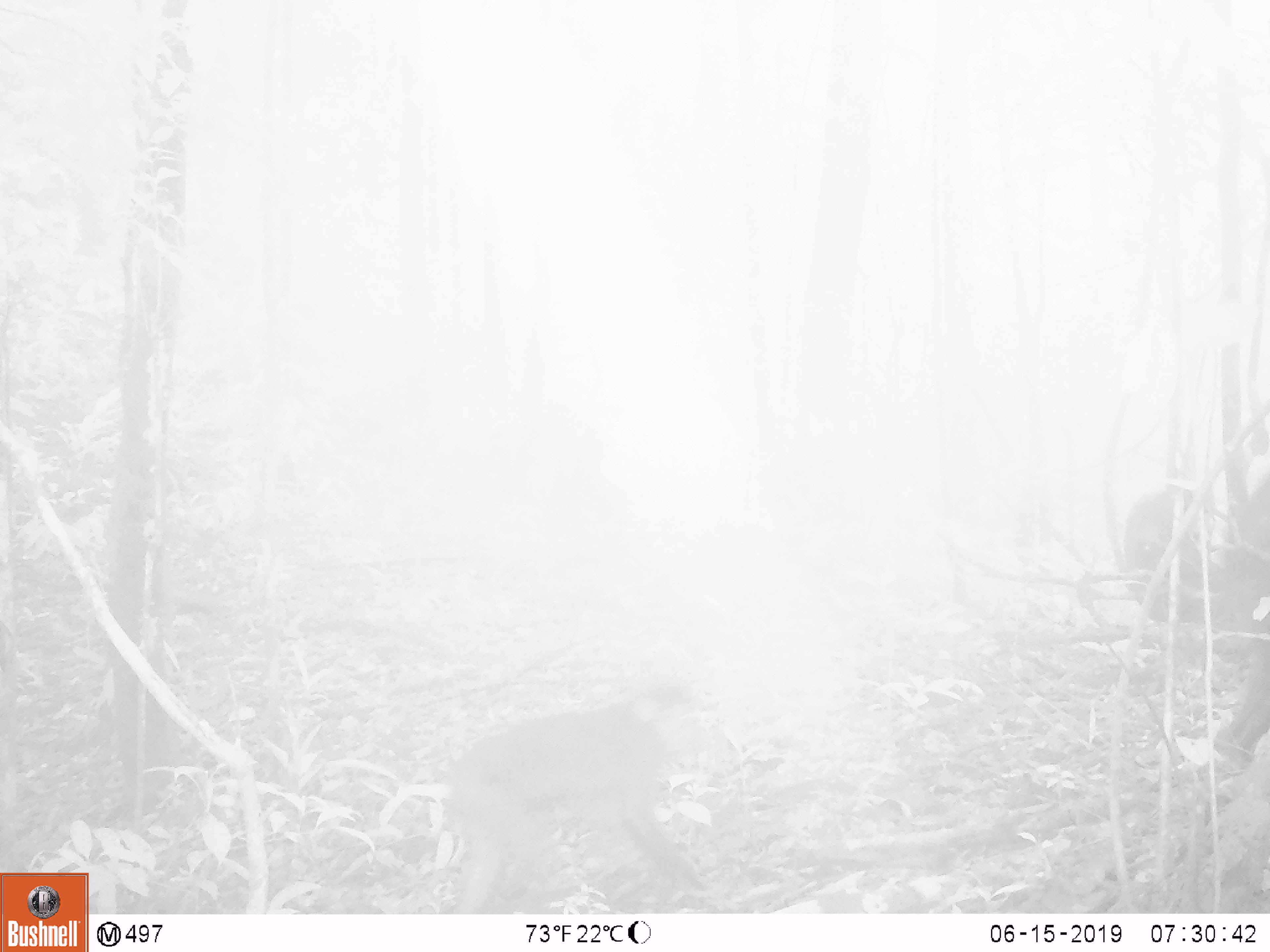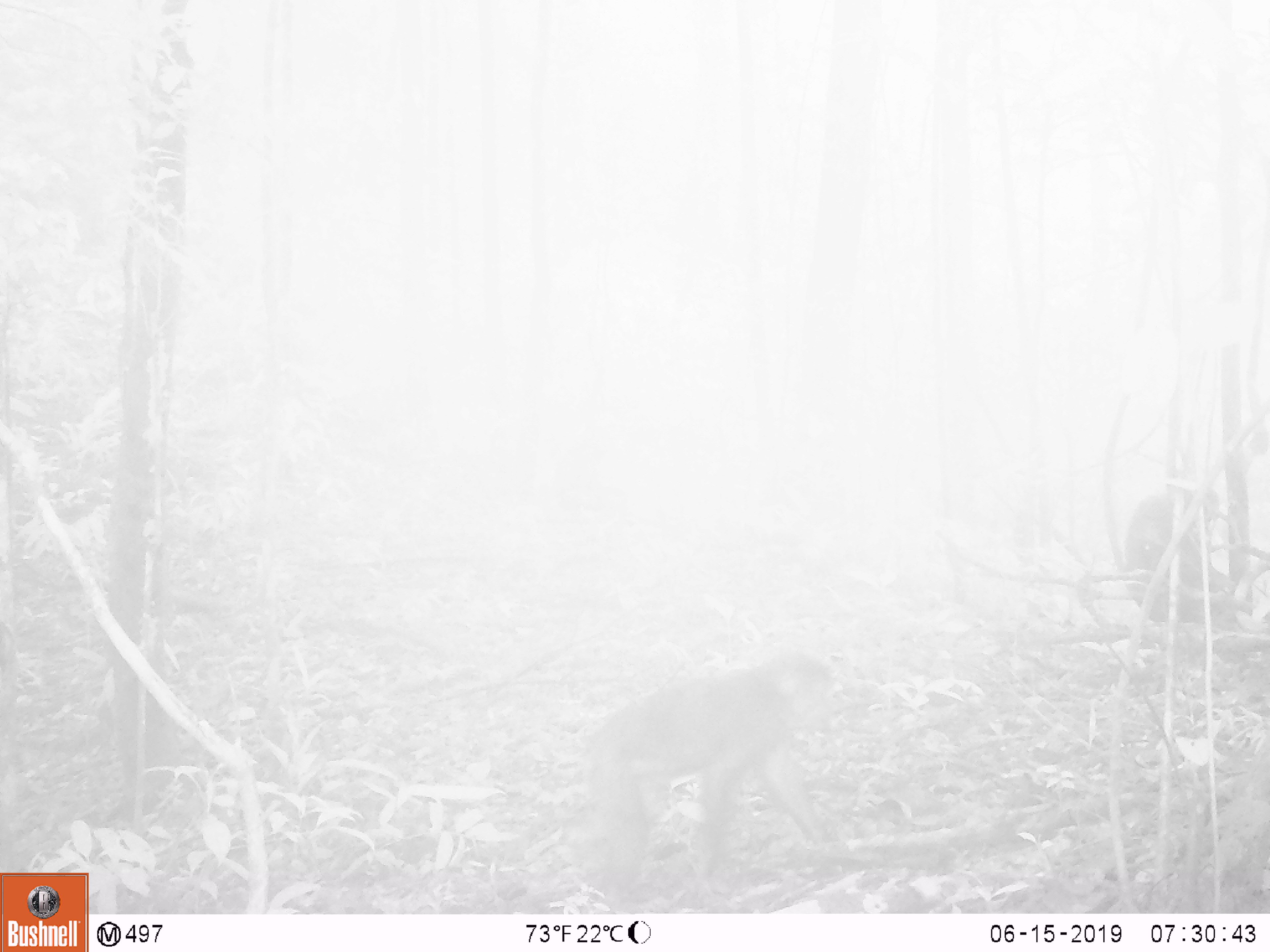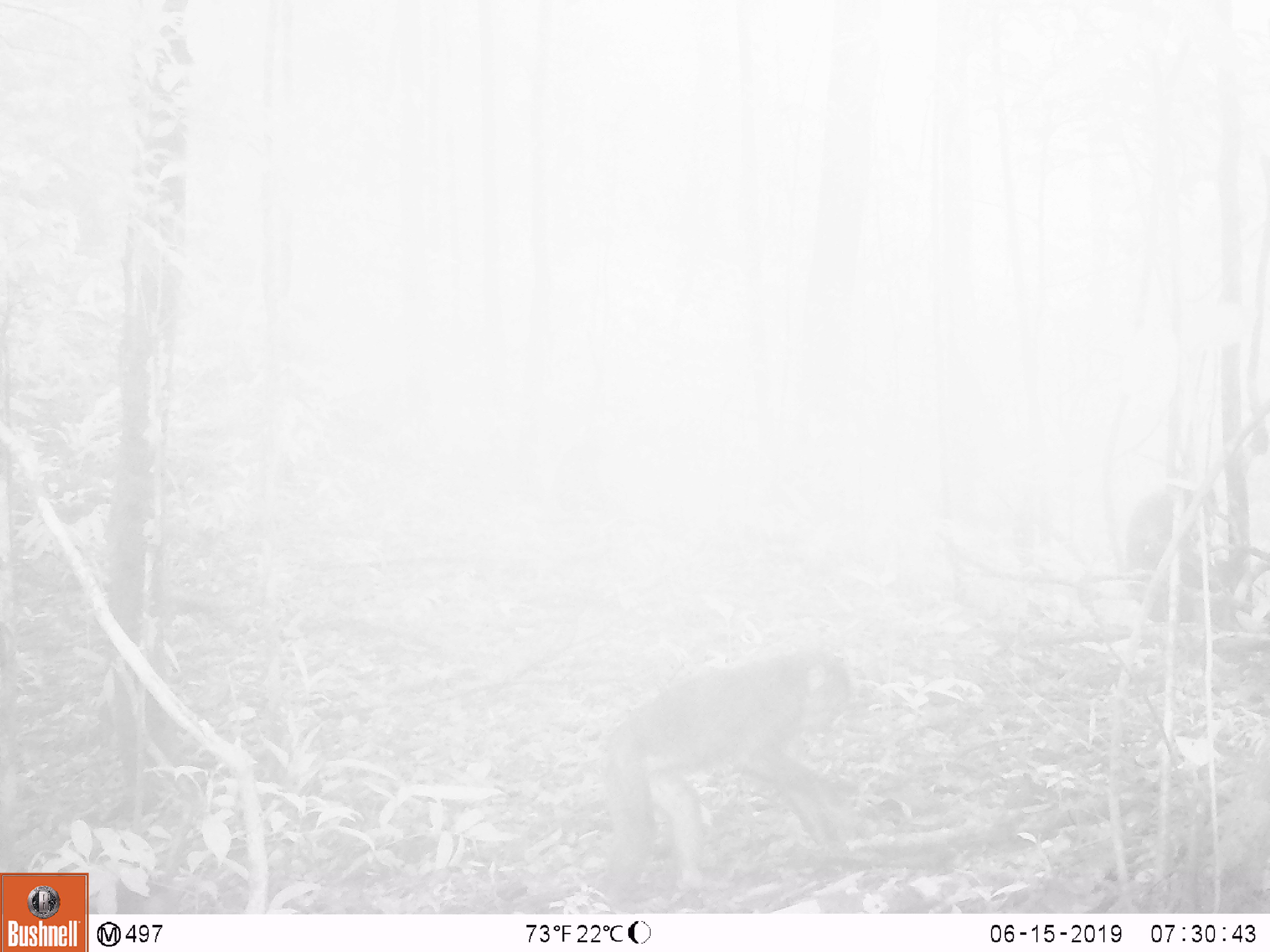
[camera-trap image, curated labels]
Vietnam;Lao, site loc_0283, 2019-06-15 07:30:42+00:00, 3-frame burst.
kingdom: Animalia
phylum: Chordata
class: Mammalia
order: Primates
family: Cercopithecidae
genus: Macaca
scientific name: Macaca arctoides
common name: stump-tailed macaque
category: stump tailed macaque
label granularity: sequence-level